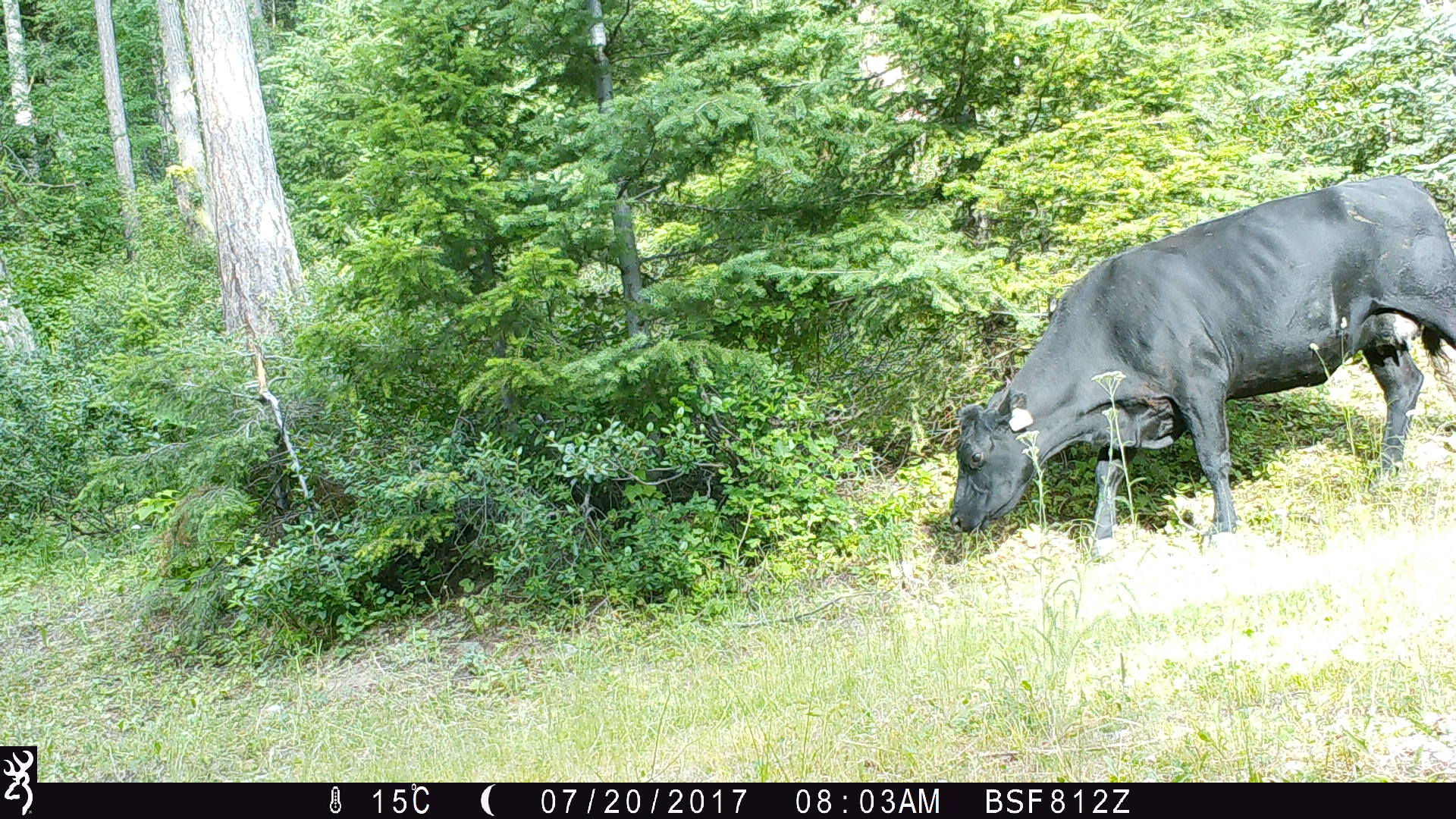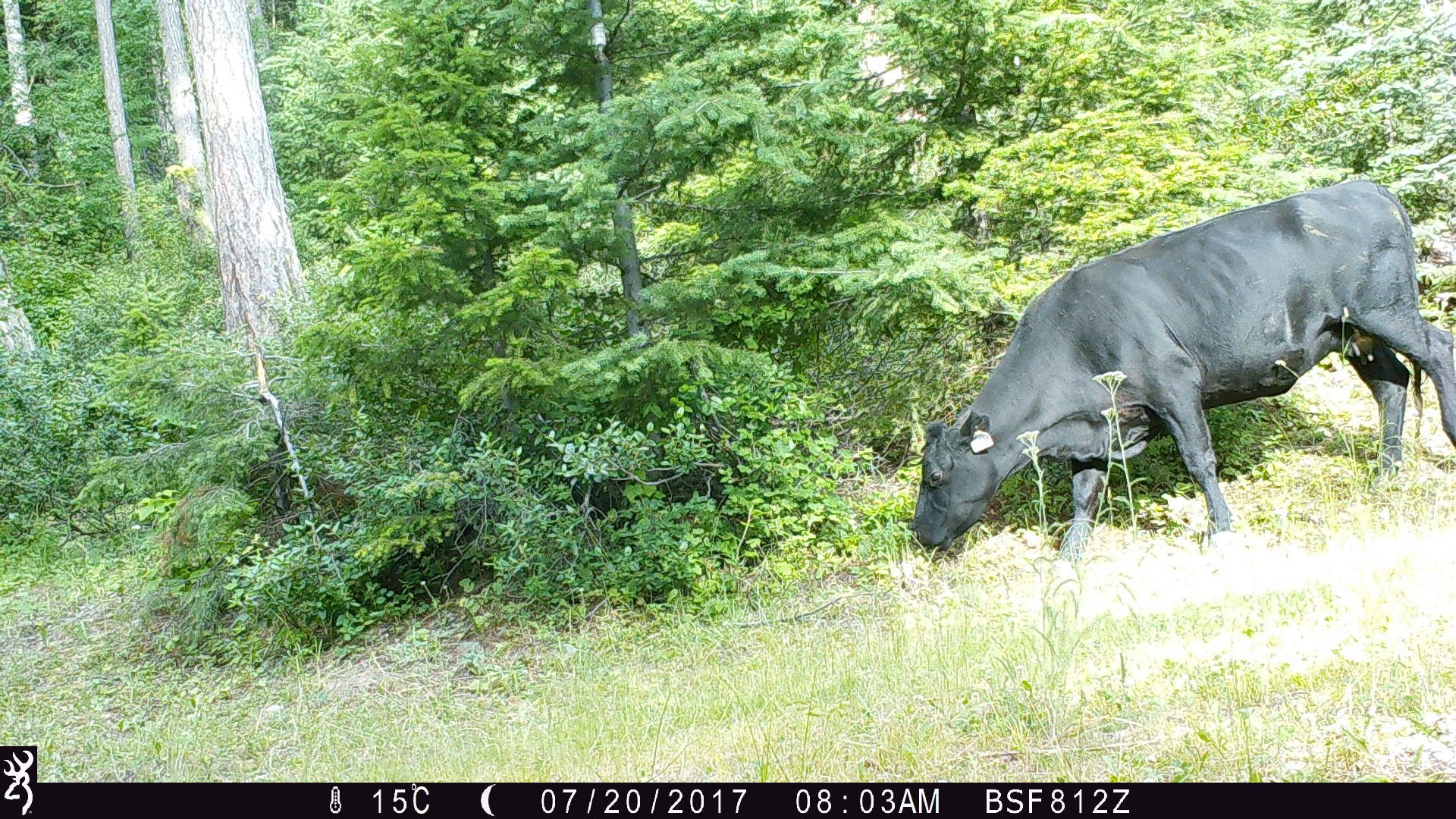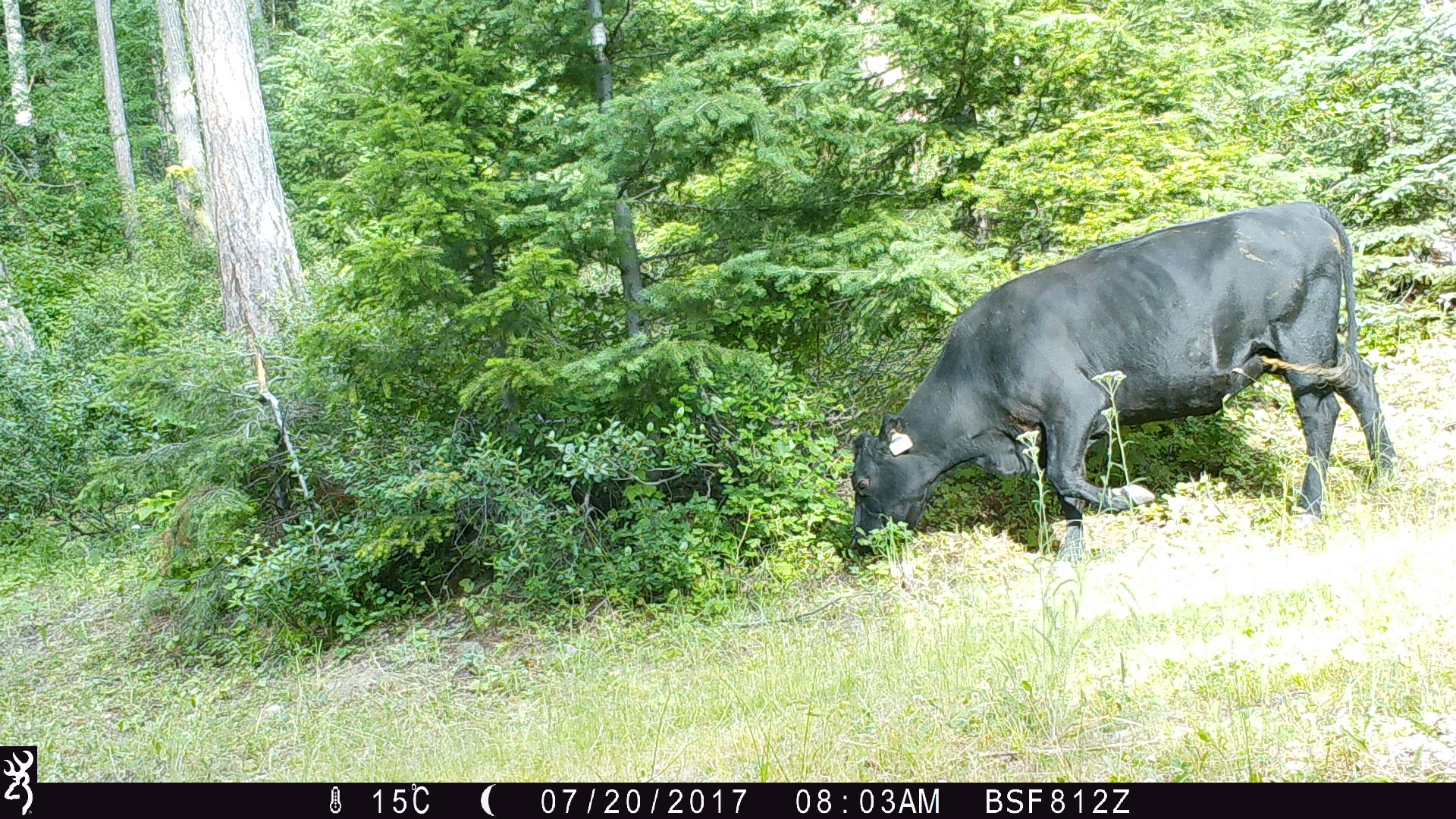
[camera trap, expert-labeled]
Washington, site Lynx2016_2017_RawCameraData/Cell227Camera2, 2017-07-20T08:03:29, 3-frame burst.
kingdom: Animalia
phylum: Chordata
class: Mammalia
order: Artiodactyla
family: Bovidae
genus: Bos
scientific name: Bos taurus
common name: domestic cattle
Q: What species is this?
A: Domestic cattle (Bos taurus).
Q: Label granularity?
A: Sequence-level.